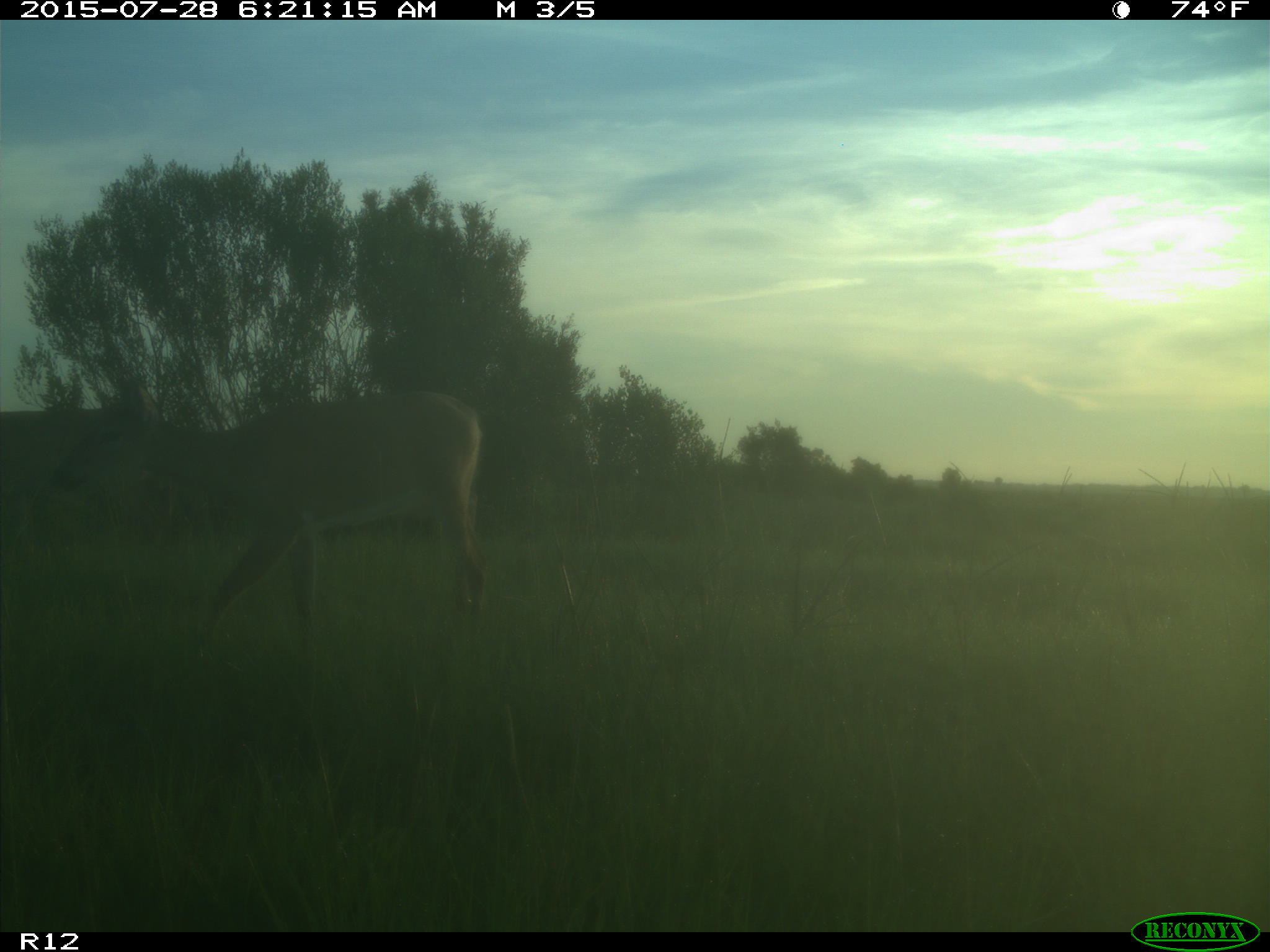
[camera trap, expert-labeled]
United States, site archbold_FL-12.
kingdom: Animalia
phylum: Chordata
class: Mammalia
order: Artiodactyla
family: Cervidae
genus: Odocoileus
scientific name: Odocoileus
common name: deer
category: unidentified deer